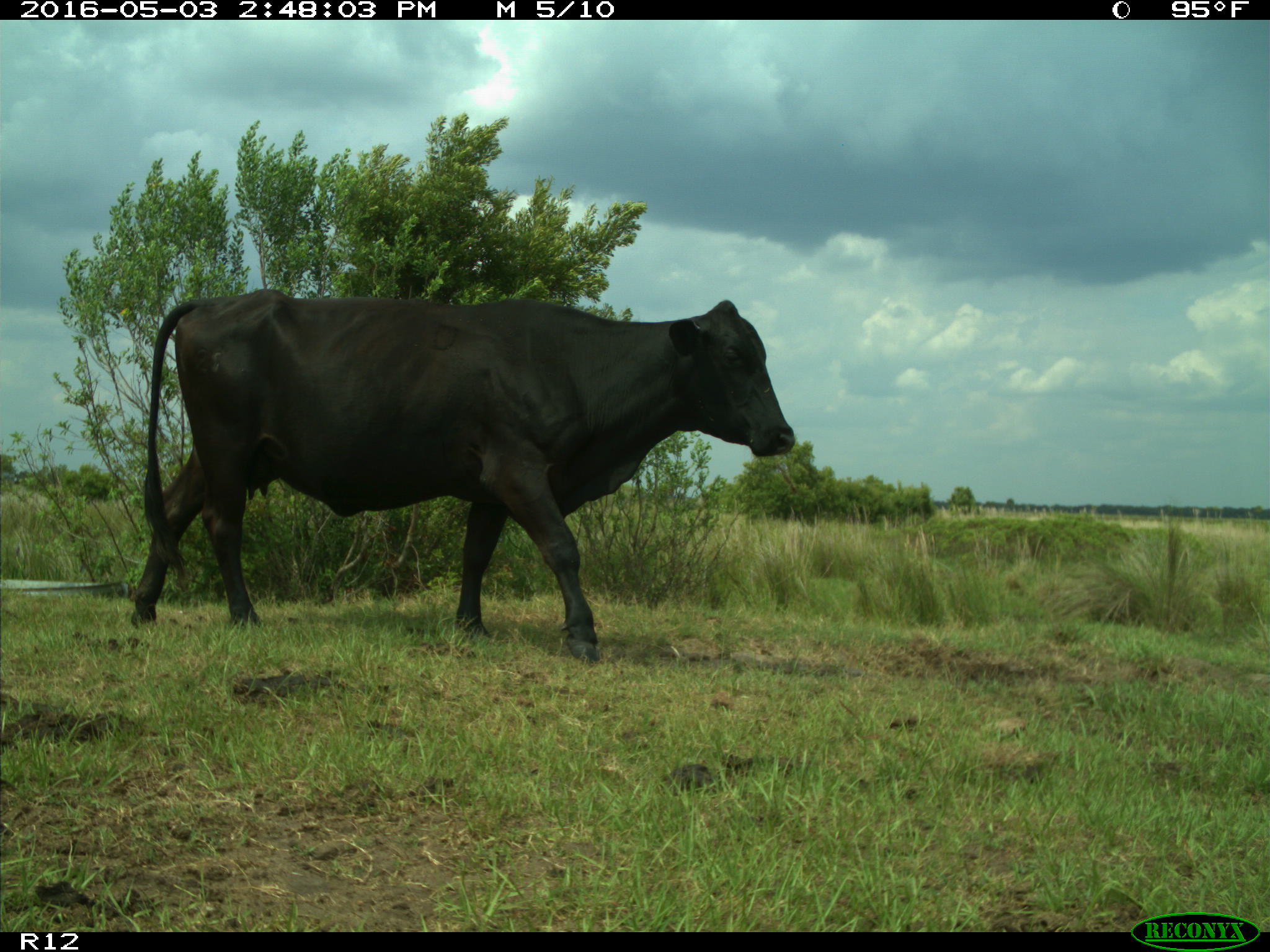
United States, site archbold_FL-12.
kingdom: Animalia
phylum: Chordata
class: Mammalia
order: Artiodactyla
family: Bovidae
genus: Bos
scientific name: Bos taurus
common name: domestic cow